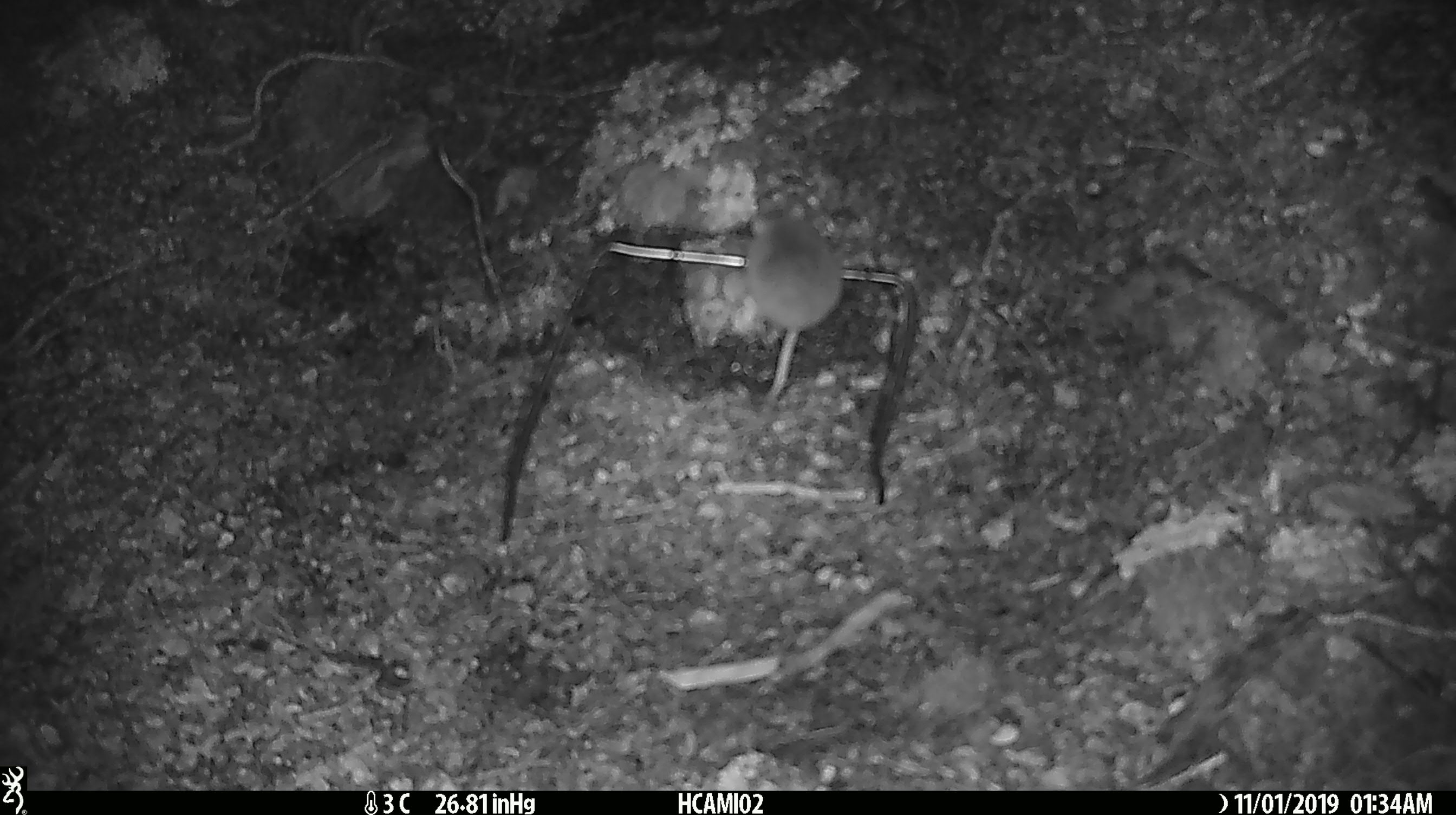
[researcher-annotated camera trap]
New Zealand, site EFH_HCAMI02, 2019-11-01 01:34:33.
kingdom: Animalia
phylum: Chordata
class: Mammalia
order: Rodentia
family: Muridae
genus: Mus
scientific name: Mus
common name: mouse